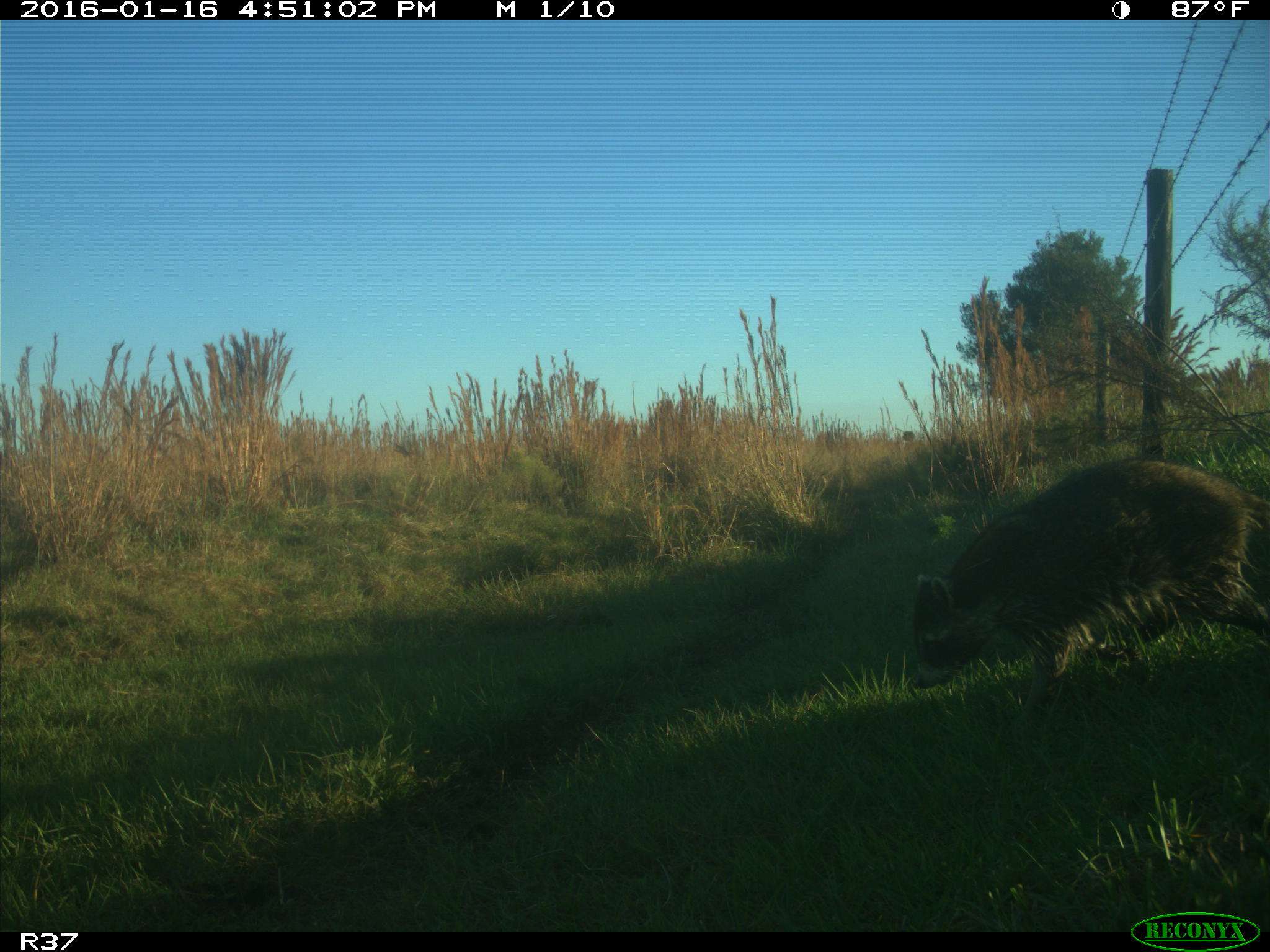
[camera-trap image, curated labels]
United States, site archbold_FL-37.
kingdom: Animalia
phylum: Chordata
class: Mammalia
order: Carnivora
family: Procyonidae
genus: Procyon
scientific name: Procyon lotor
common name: common raccoon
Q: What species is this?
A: Procyon lotor (common raccoon).